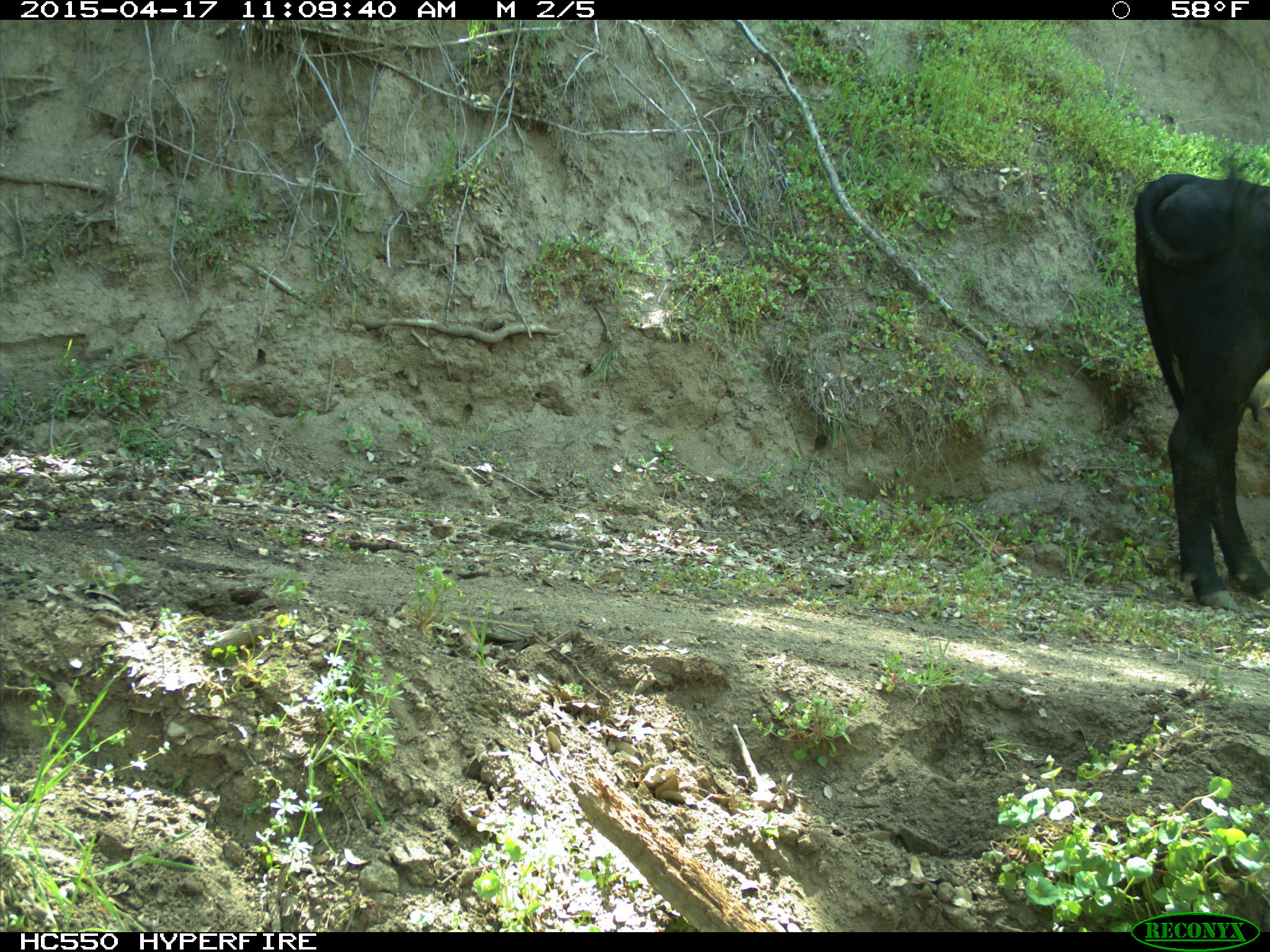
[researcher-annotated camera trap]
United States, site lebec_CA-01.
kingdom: Animalia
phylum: Chordata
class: Mammalia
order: Artiodactyla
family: Bovidae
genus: Bos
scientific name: Bos taurus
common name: domestic cow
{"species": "Bos taurus (domestic cow)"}